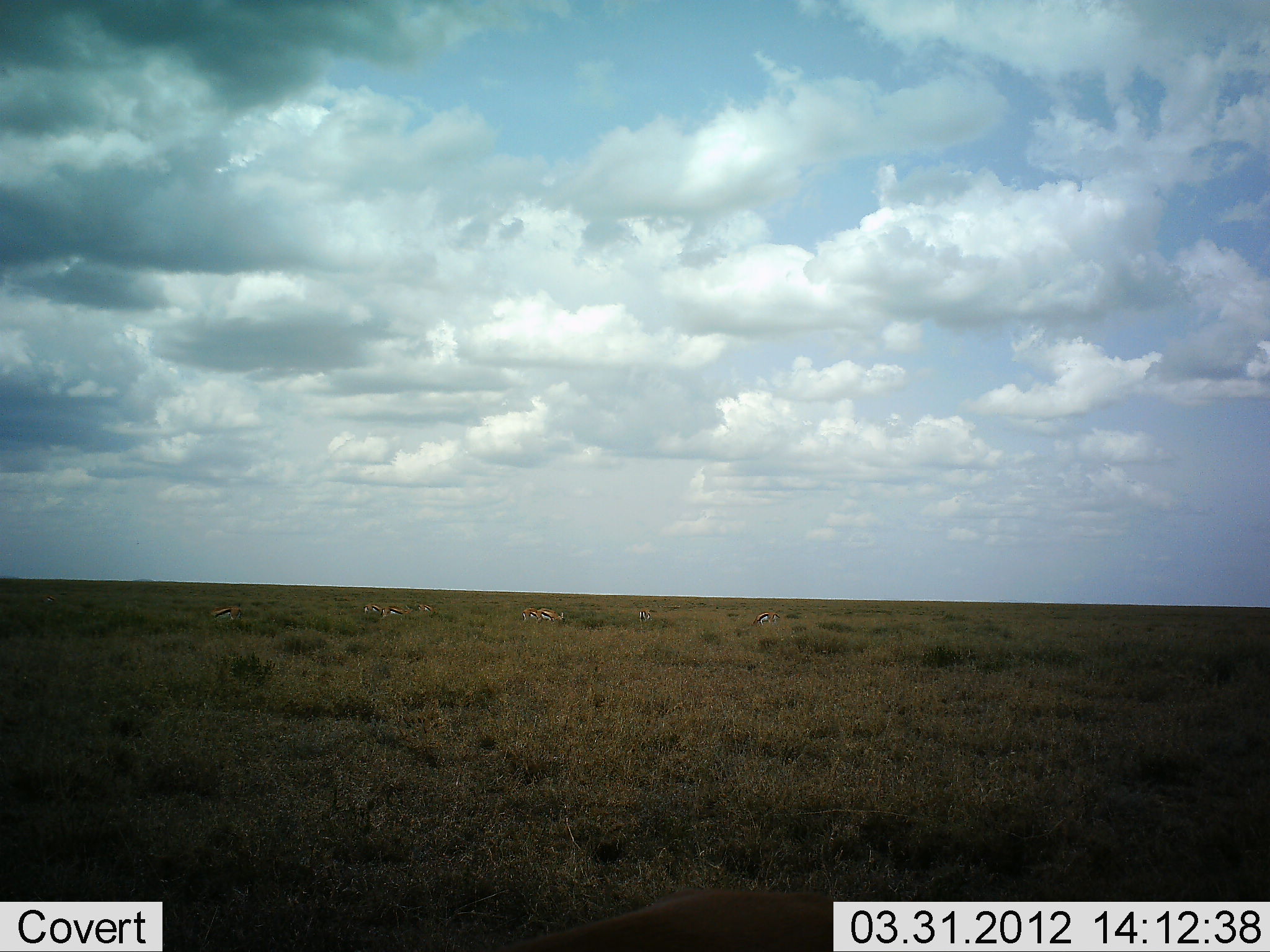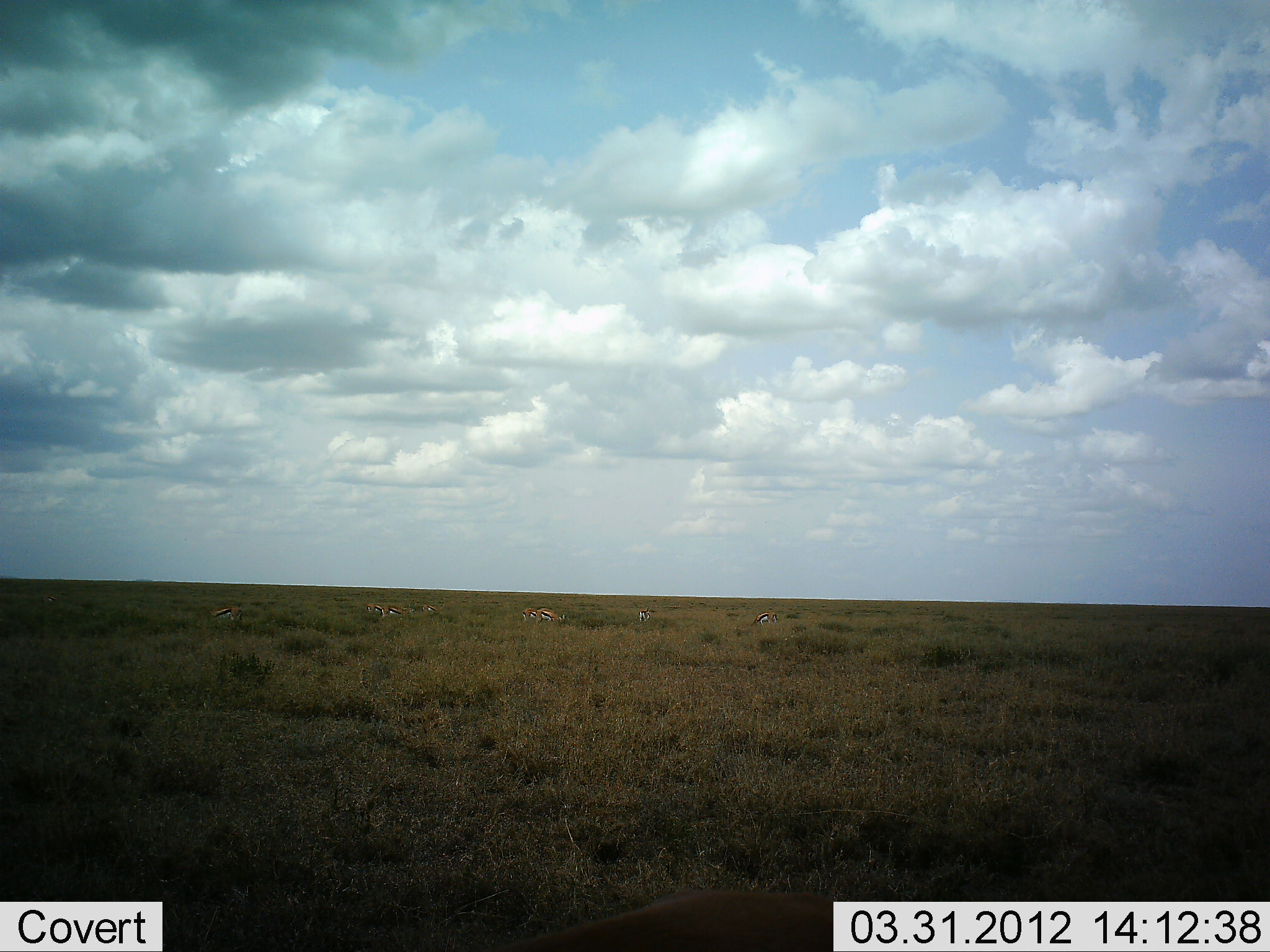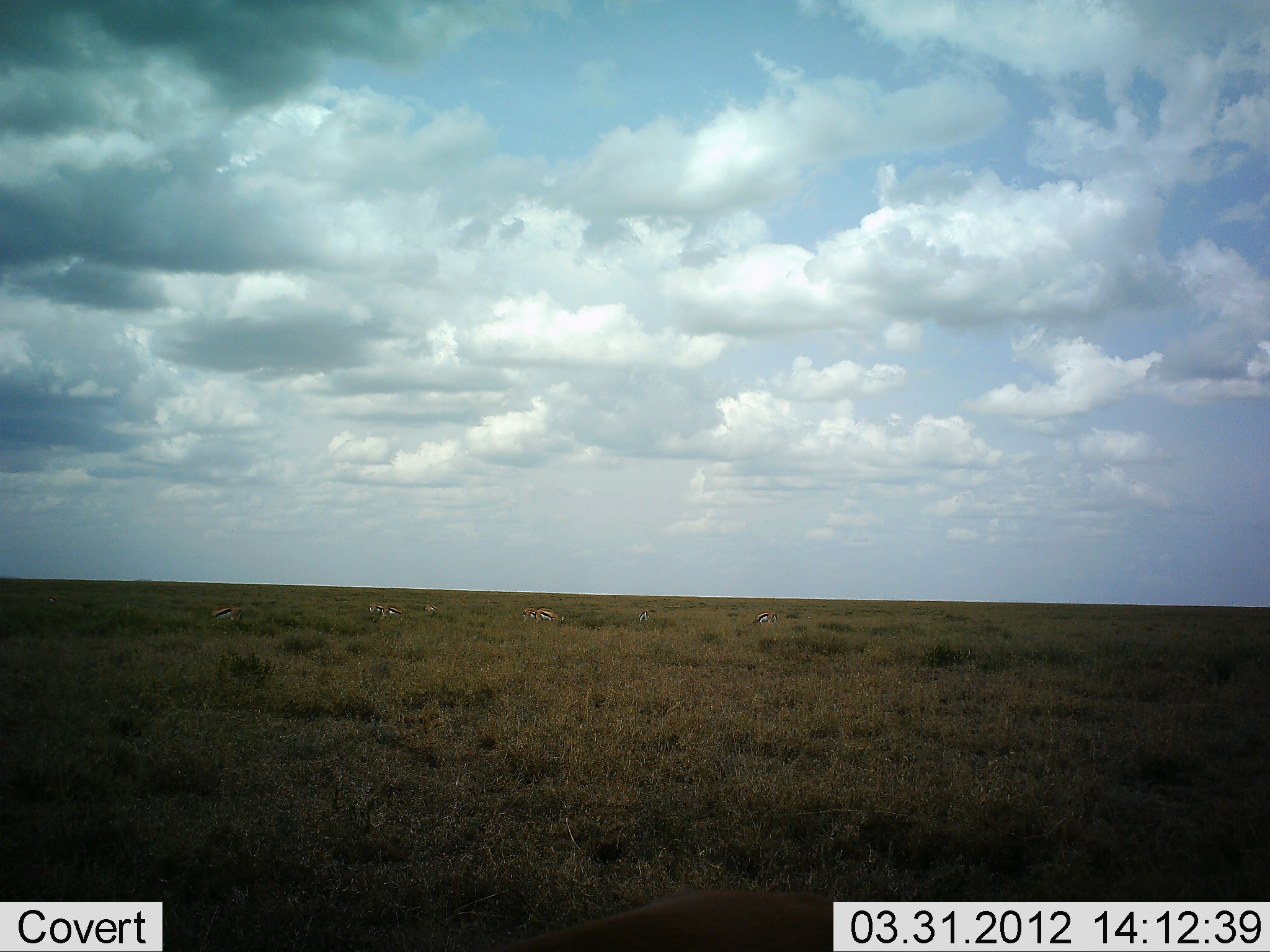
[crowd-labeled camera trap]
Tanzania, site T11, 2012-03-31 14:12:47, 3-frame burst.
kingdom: Animalia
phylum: Chordata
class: Mammalia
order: Artiodactyla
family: Bovidae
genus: Eudorcas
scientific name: Eudorcas thomsonii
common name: thomson's gazelle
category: gazellethomsons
Gazellethomsons (thomson's gazelle) (Eudorcas thomsonii), count 7. Behavior (volunteer vote fractions): standing 44%, resting 0%, moving 28%, interacting 0%. Young present (vote fraction): 0%. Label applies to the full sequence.